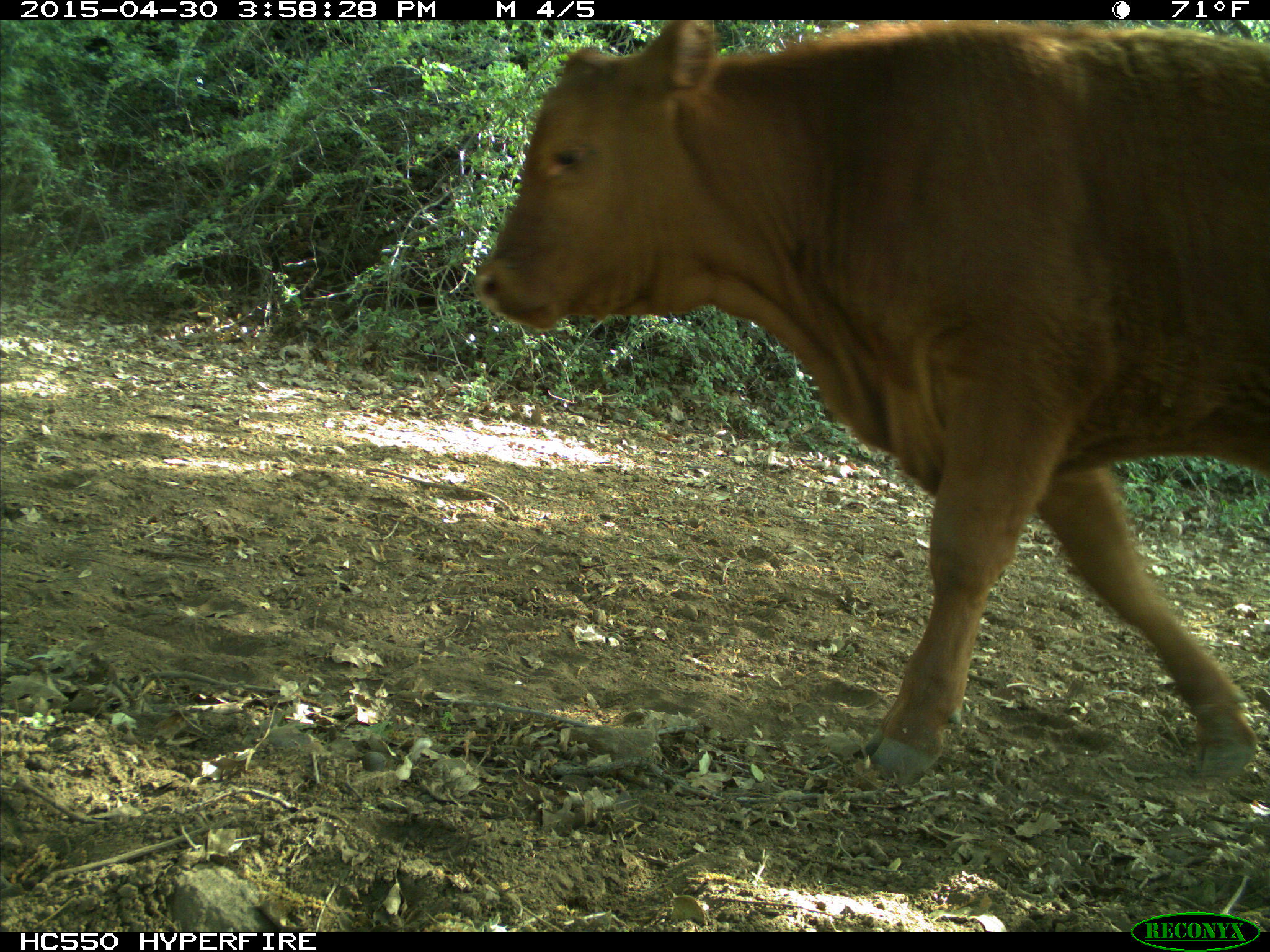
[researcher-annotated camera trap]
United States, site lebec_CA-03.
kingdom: Animalia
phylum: Chordata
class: Mammalia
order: Artiodactyla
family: Bovidae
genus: Bos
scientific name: Bos taurus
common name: domestic cow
Bos taurus (domestic cow).